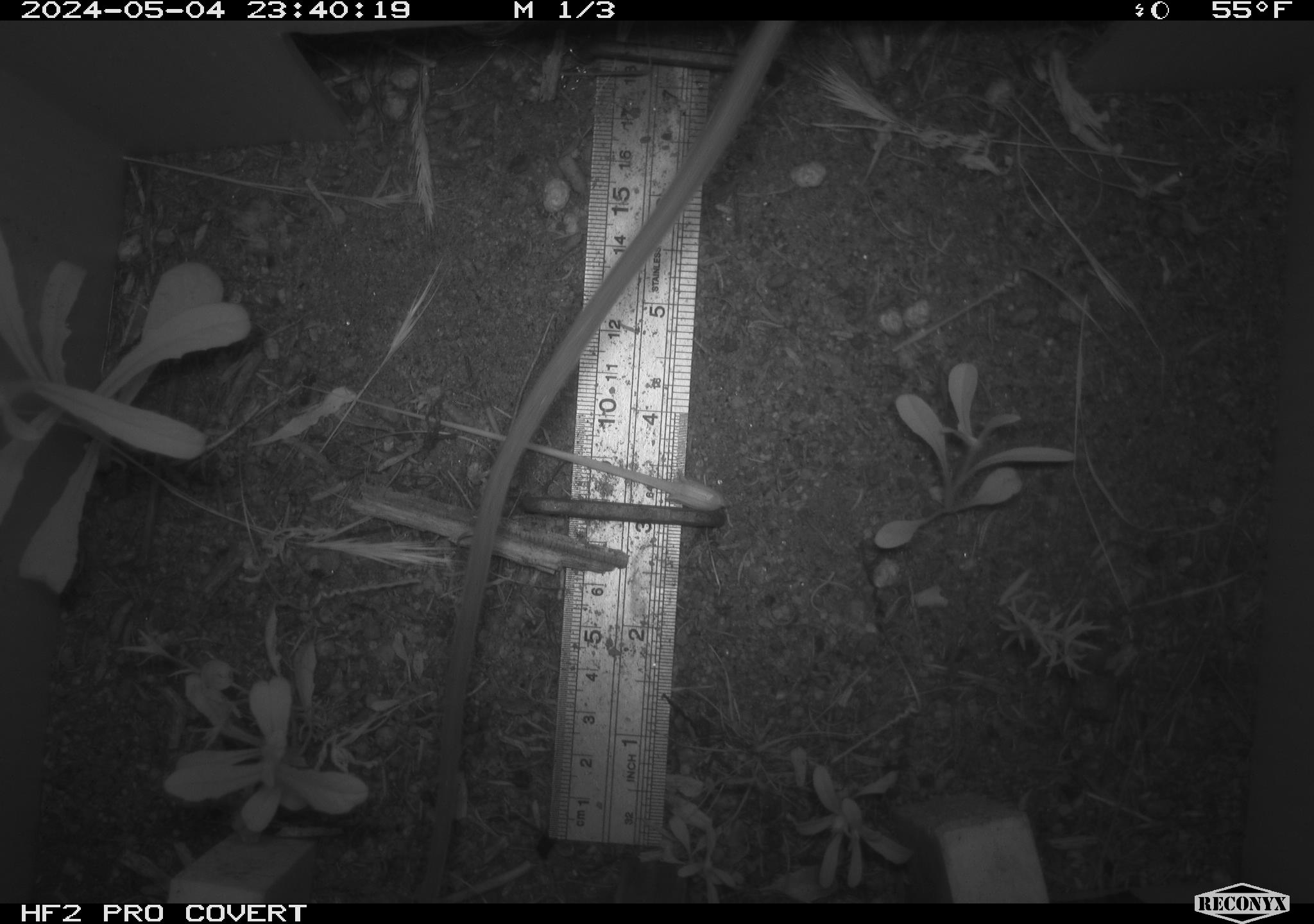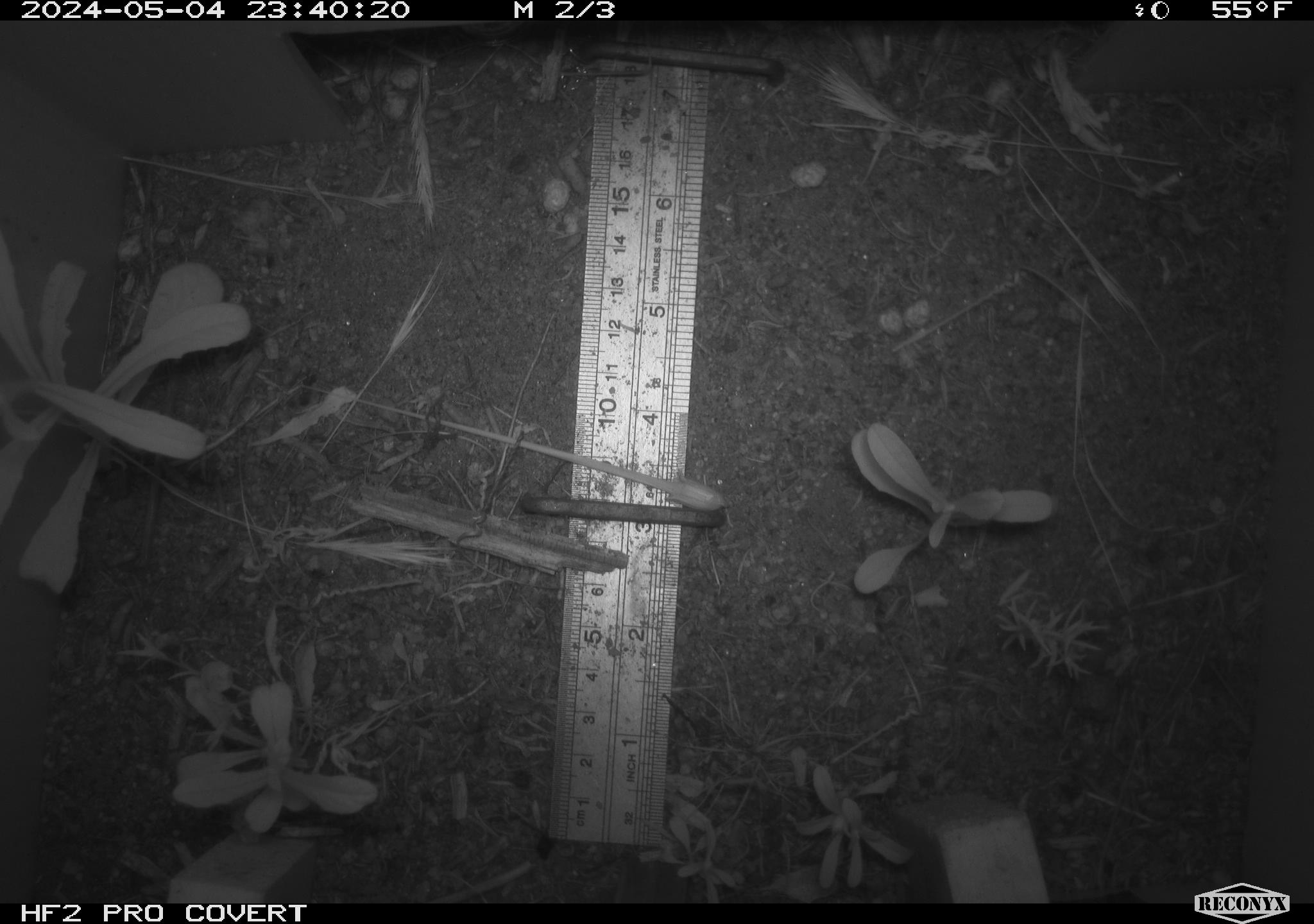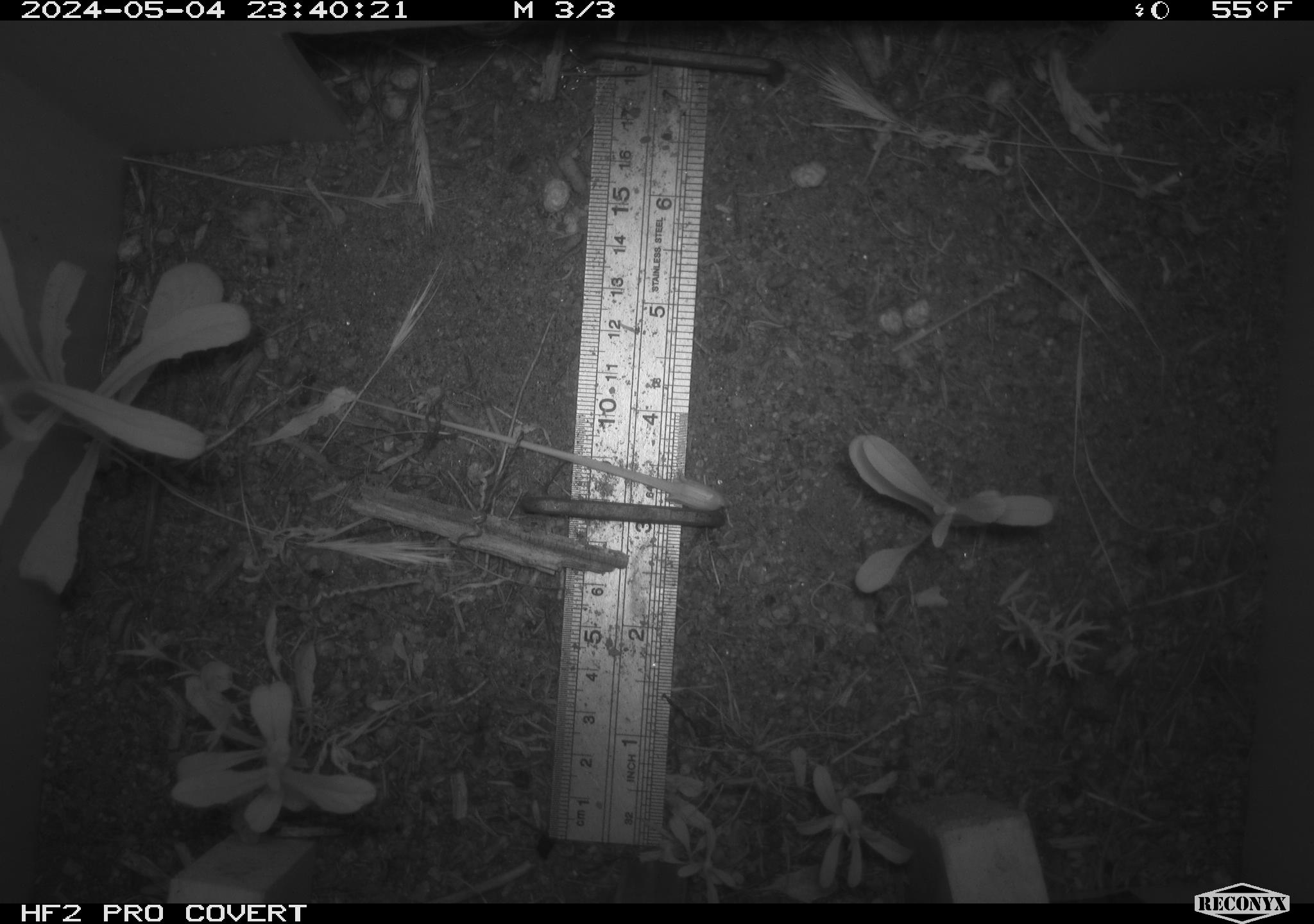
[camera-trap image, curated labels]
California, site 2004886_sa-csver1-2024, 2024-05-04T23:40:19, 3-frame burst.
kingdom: Animalia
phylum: Chordata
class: Mammalia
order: Rodentia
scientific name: Rodentia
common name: rodent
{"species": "rodent (Rodentia)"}